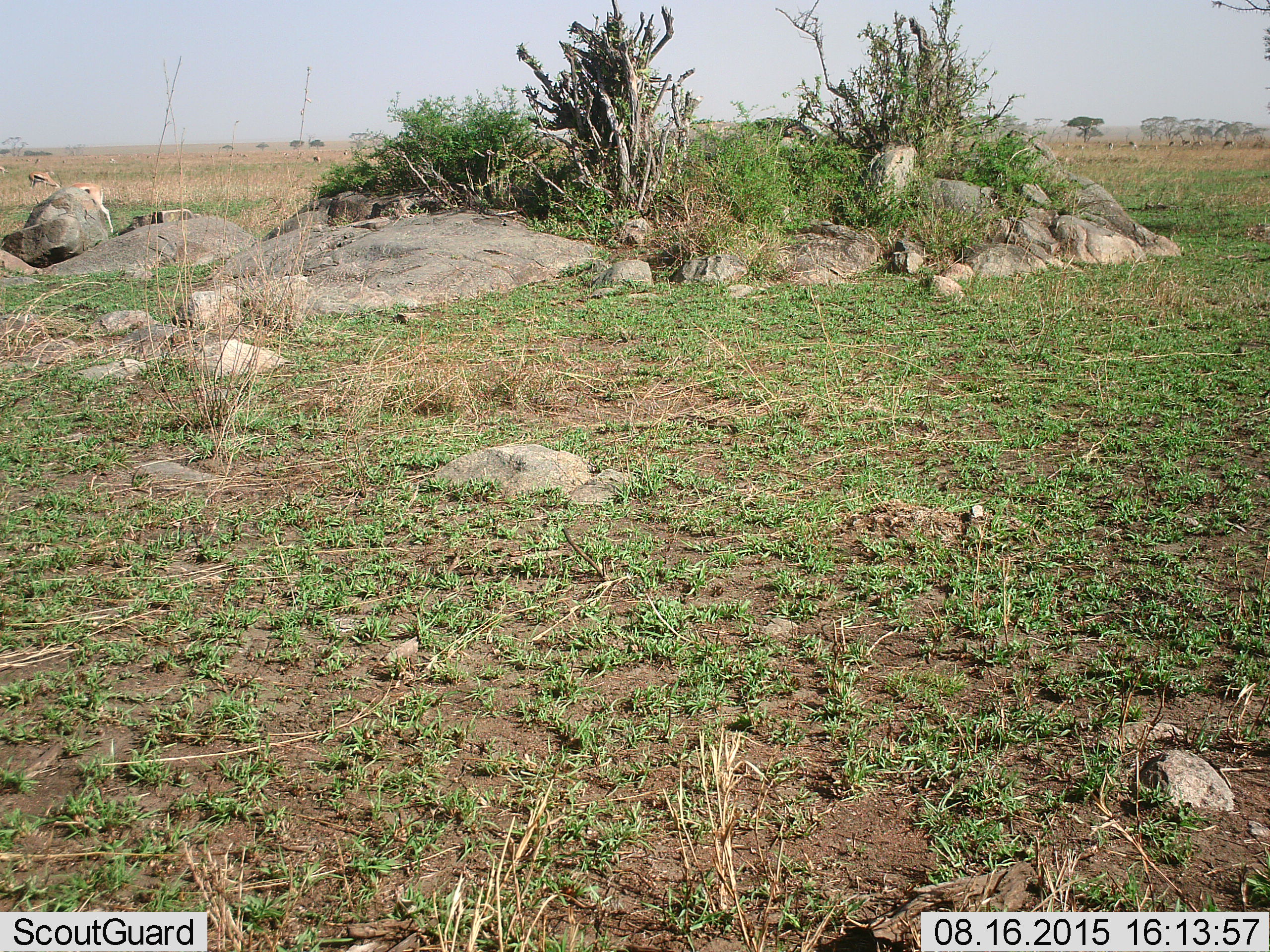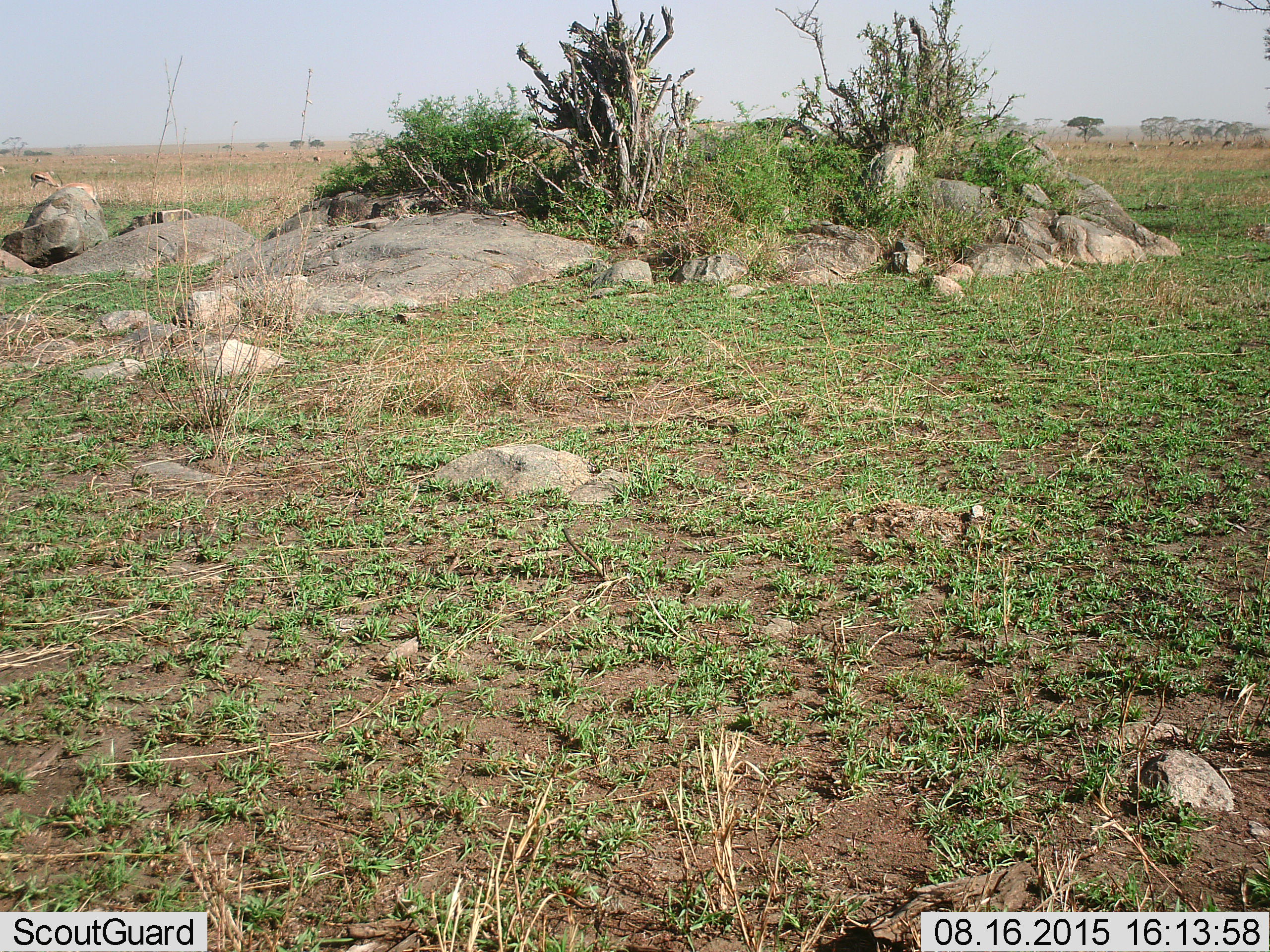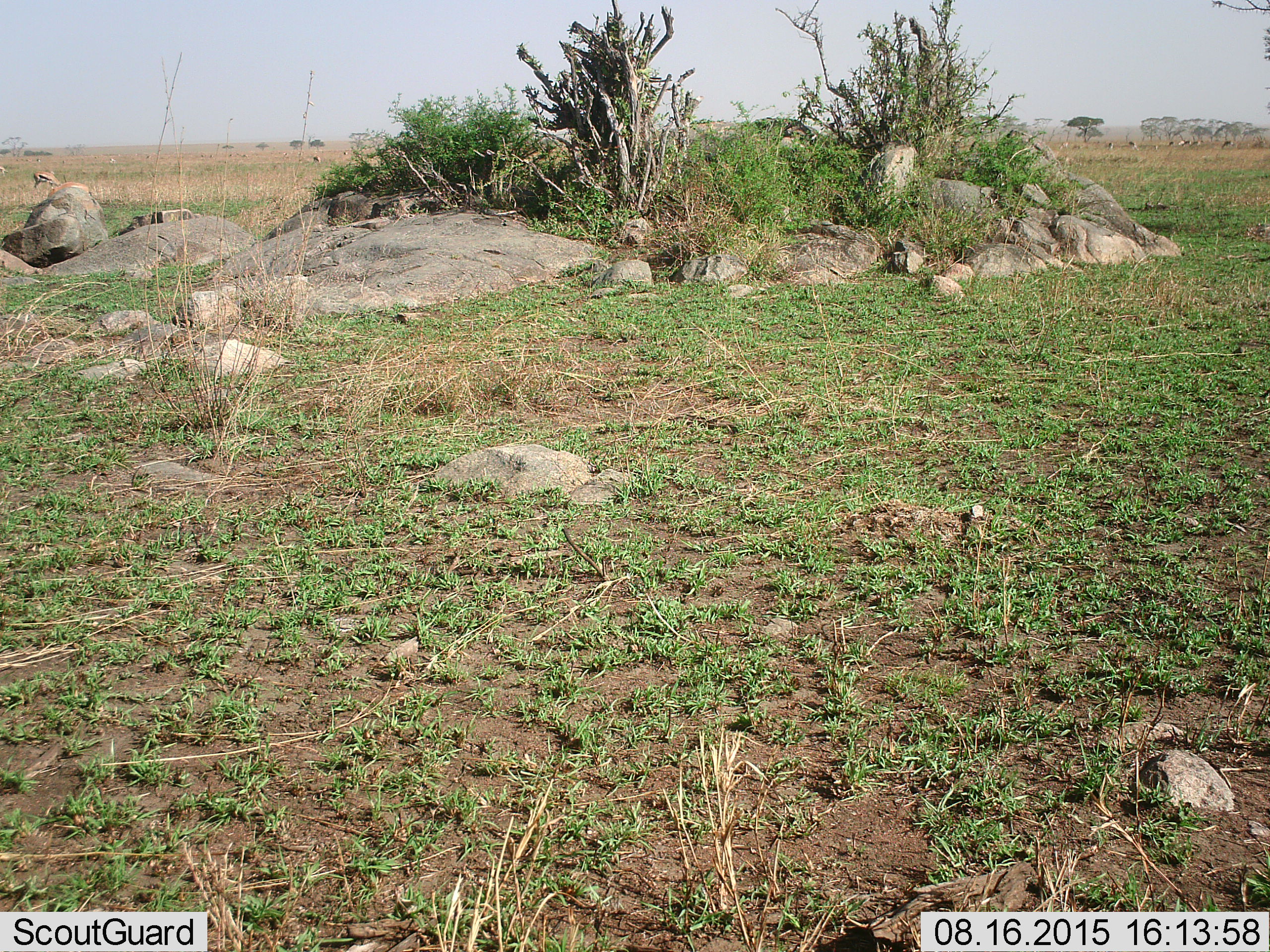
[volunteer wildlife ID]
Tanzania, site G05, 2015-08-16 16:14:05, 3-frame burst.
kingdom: Animalia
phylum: Chordata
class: Mammalia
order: Artiodactyla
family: Bovidae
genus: Eudorcas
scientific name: Eudorcas thomsonii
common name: thomson's gazelle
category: gazellethomsons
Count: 11-50.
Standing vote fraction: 50%.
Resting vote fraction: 0%.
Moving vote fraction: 38%.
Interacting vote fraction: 0%.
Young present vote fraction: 0%.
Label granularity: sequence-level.